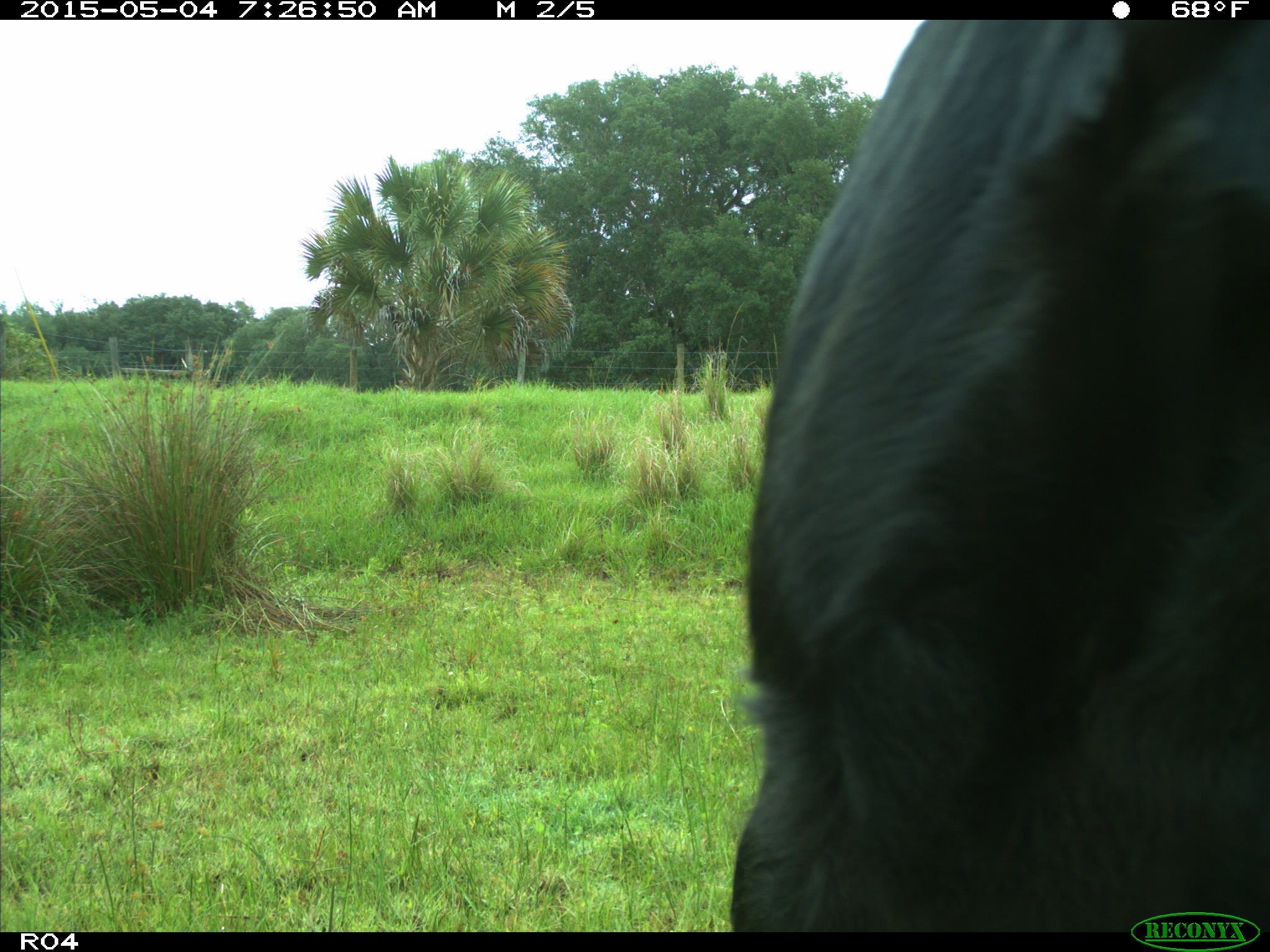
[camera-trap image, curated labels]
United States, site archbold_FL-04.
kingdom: Animalia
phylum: Chordata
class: Mammalia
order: Artiodactyla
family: Bovidae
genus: Bos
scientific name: Bos taurus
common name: domestic cow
Bos taurus (domestic cow).